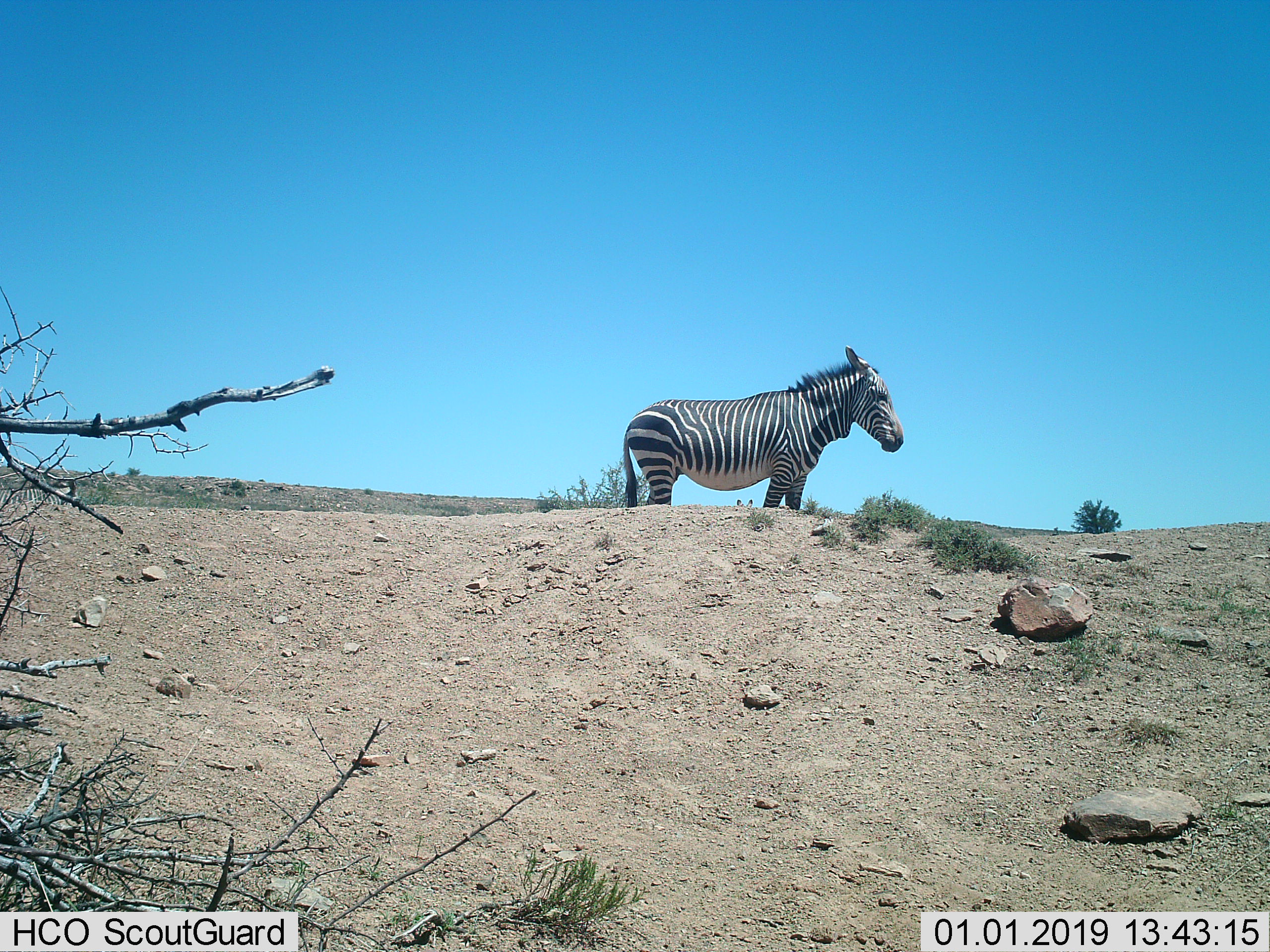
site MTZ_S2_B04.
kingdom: Animalia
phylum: Chordata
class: Mammalia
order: Perissodactyla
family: Equidae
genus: Equus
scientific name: Equus zebra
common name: mountain zebra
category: zebramountain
Zebramountain (mountain zebra) (Equus zebra), count 1. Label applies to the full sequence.